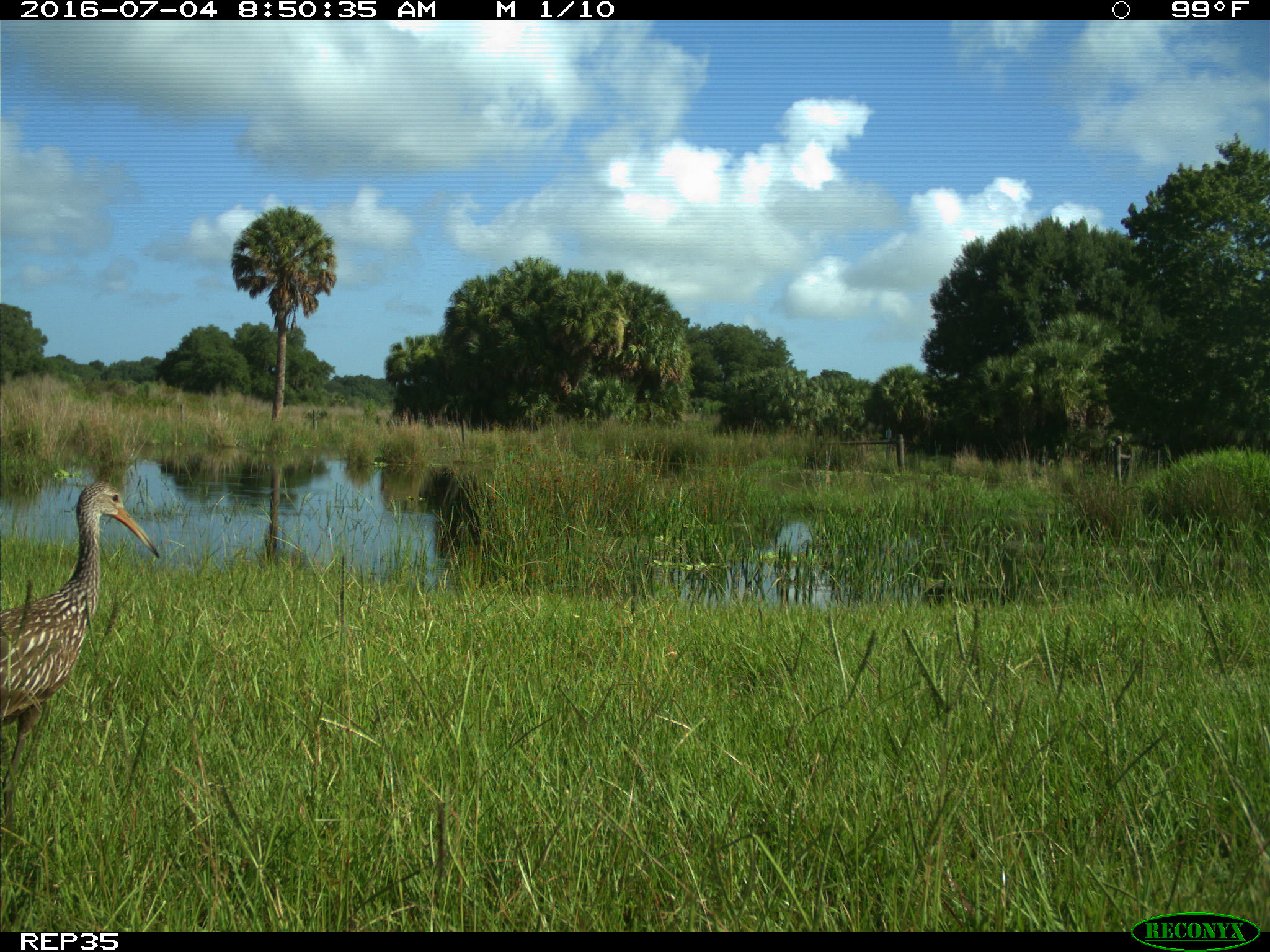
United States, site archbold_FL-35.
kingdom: Animalia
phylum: Chordata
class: Aves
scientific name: Aves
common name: birds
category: unidentified bird